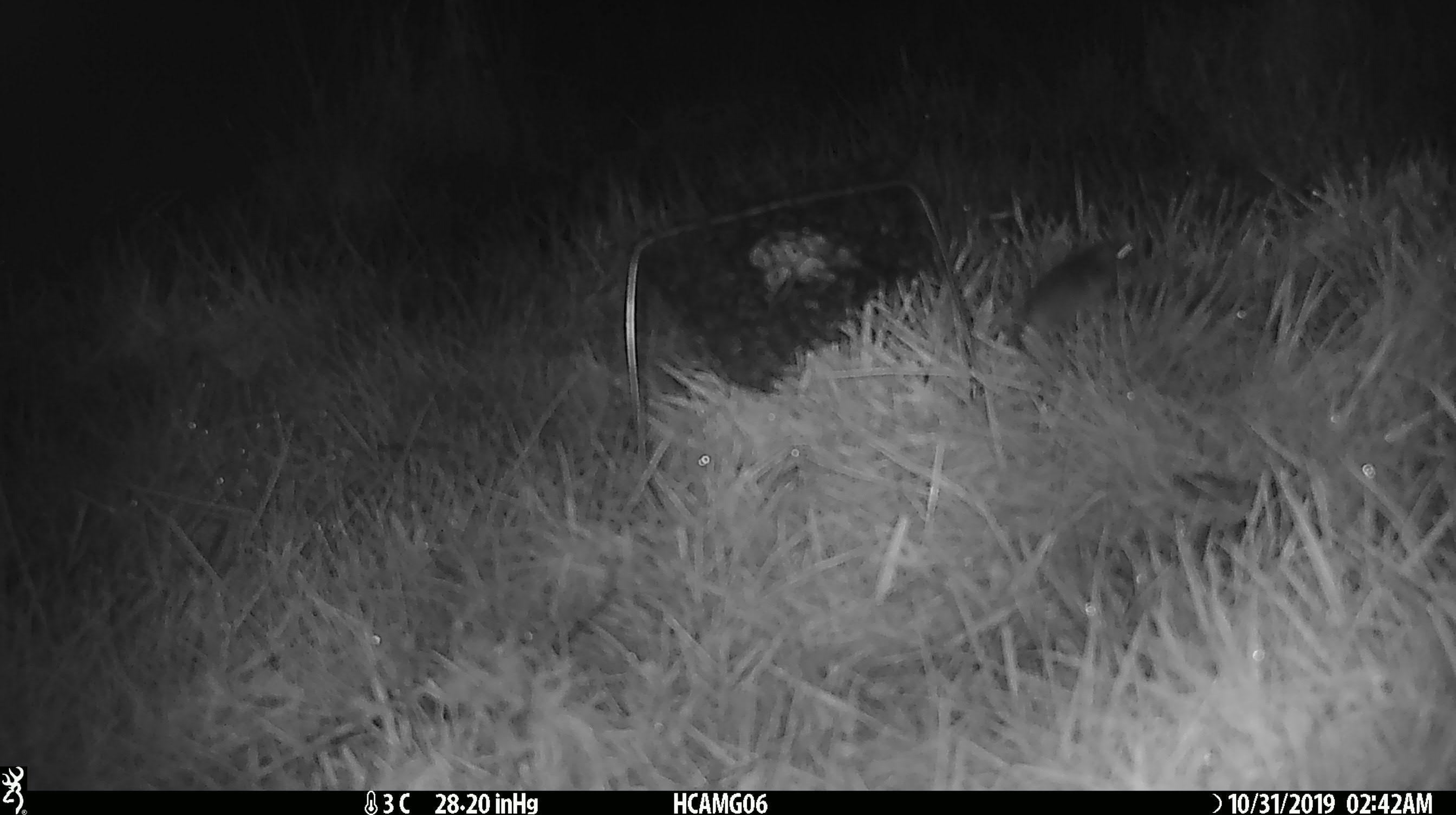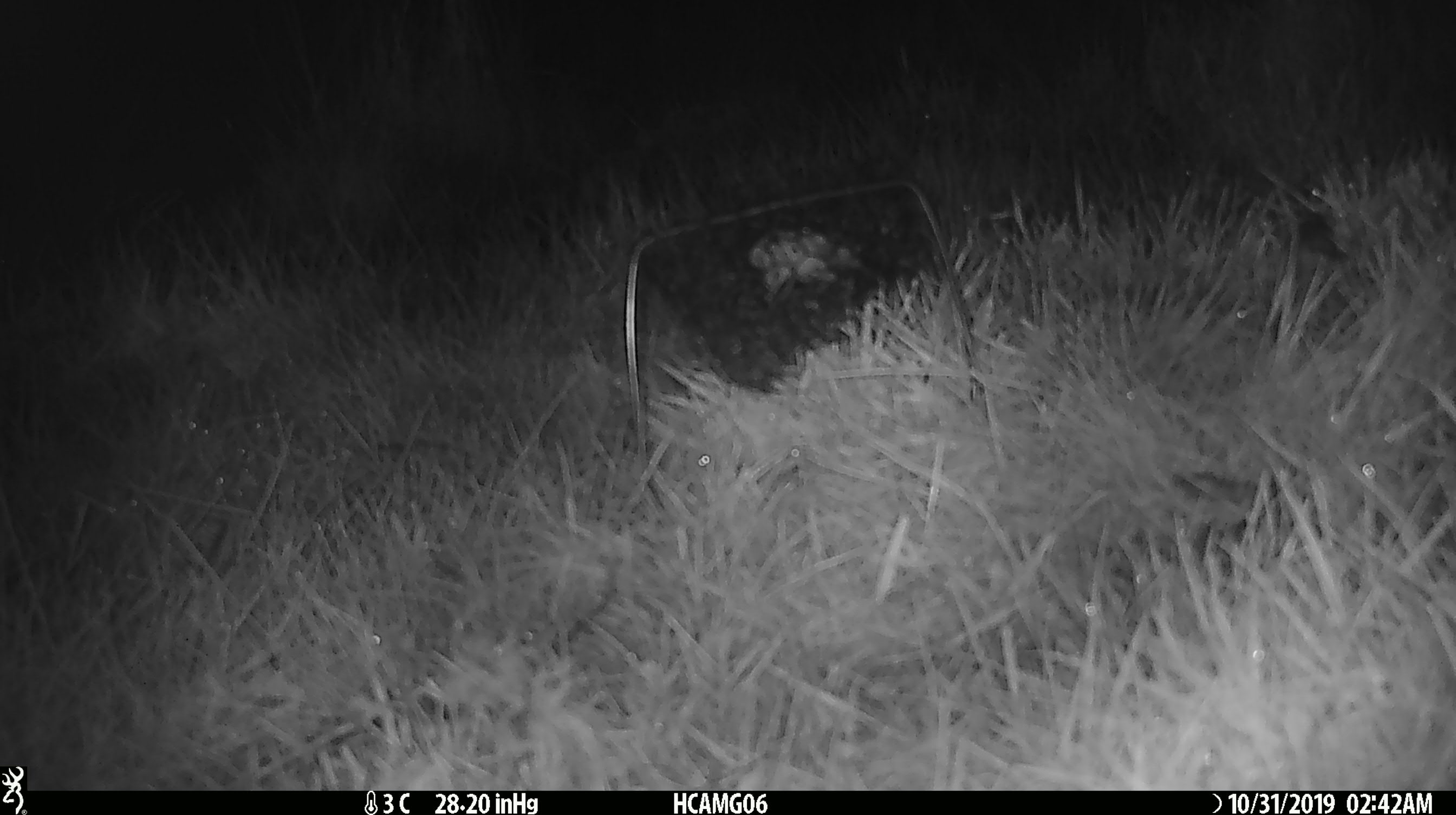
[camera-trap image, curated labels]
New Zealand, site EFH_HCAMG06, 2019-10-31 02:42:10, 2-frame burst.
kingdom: Animalia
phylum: Chordata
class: Mammalia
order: Rodentia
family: Muridae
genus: Mus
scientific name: Mus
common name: mouse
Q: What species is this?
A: Mouse (Mus).